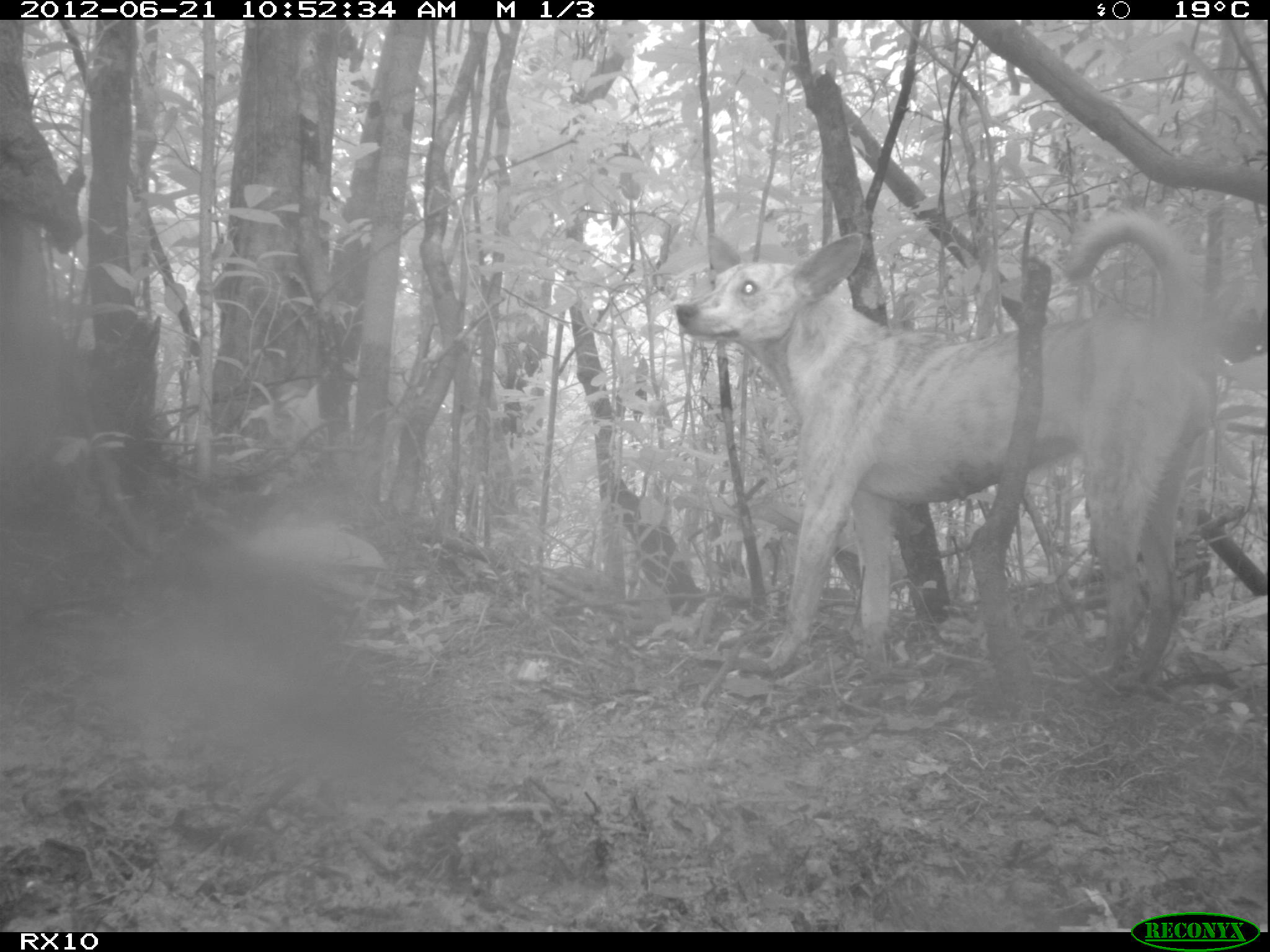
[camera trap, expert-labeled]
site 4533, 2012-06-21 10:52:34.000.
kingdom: Animalia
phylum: Chordata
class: Mammalia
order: Carnivora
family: Canidae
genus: Canis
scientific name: Canis familiaris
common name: domestic dog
Canis familiaris (domestic dog), count 1.